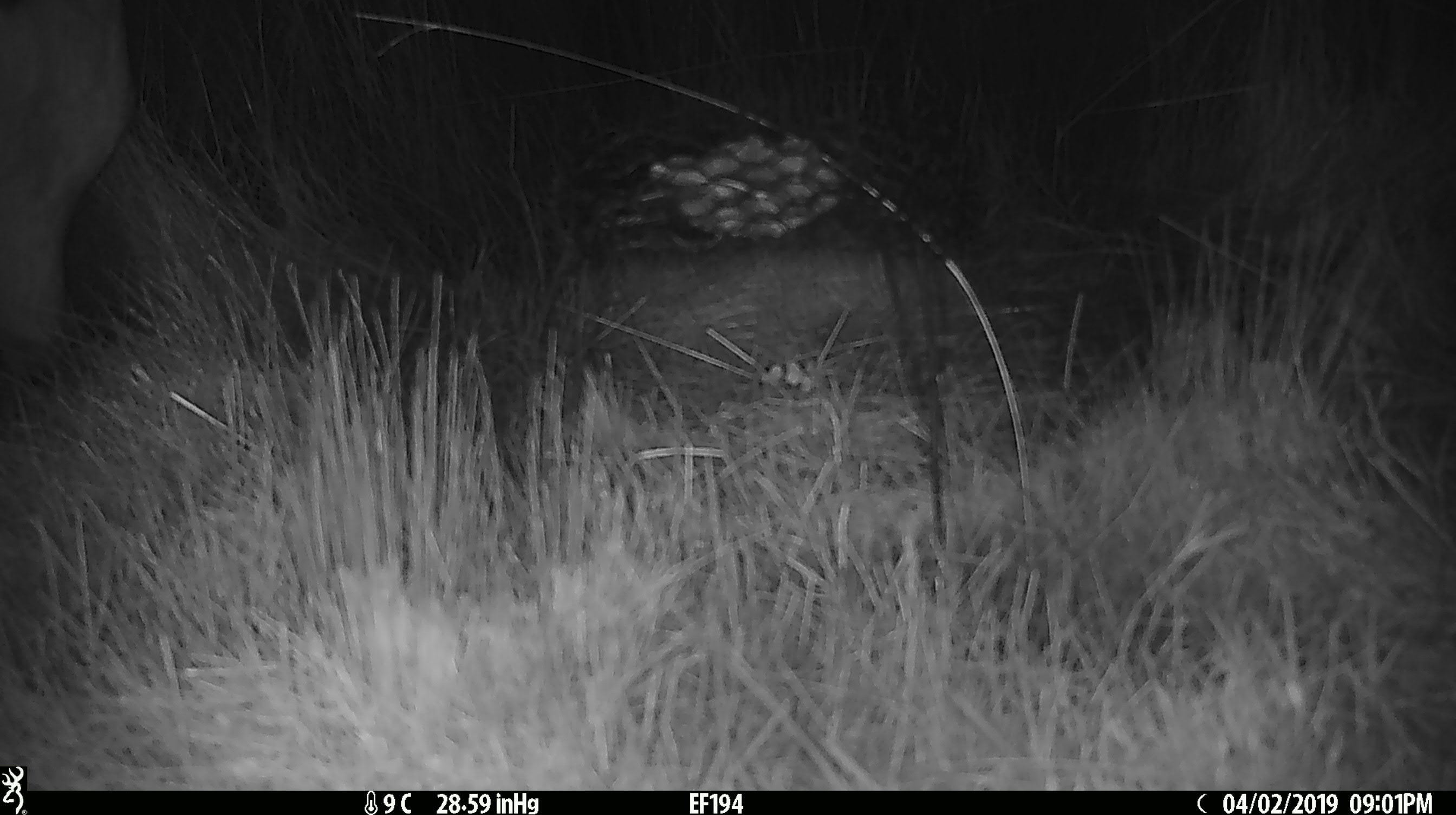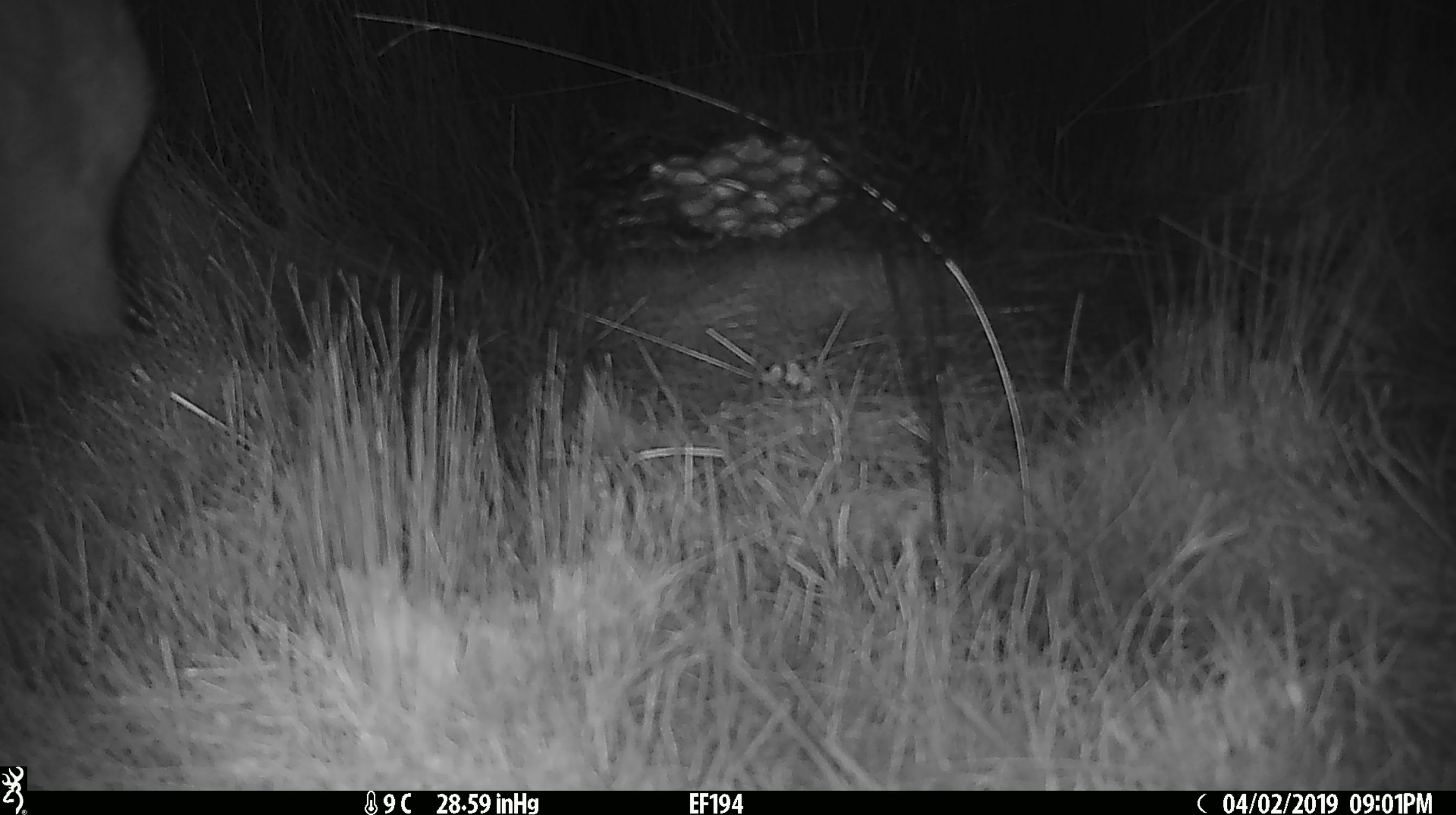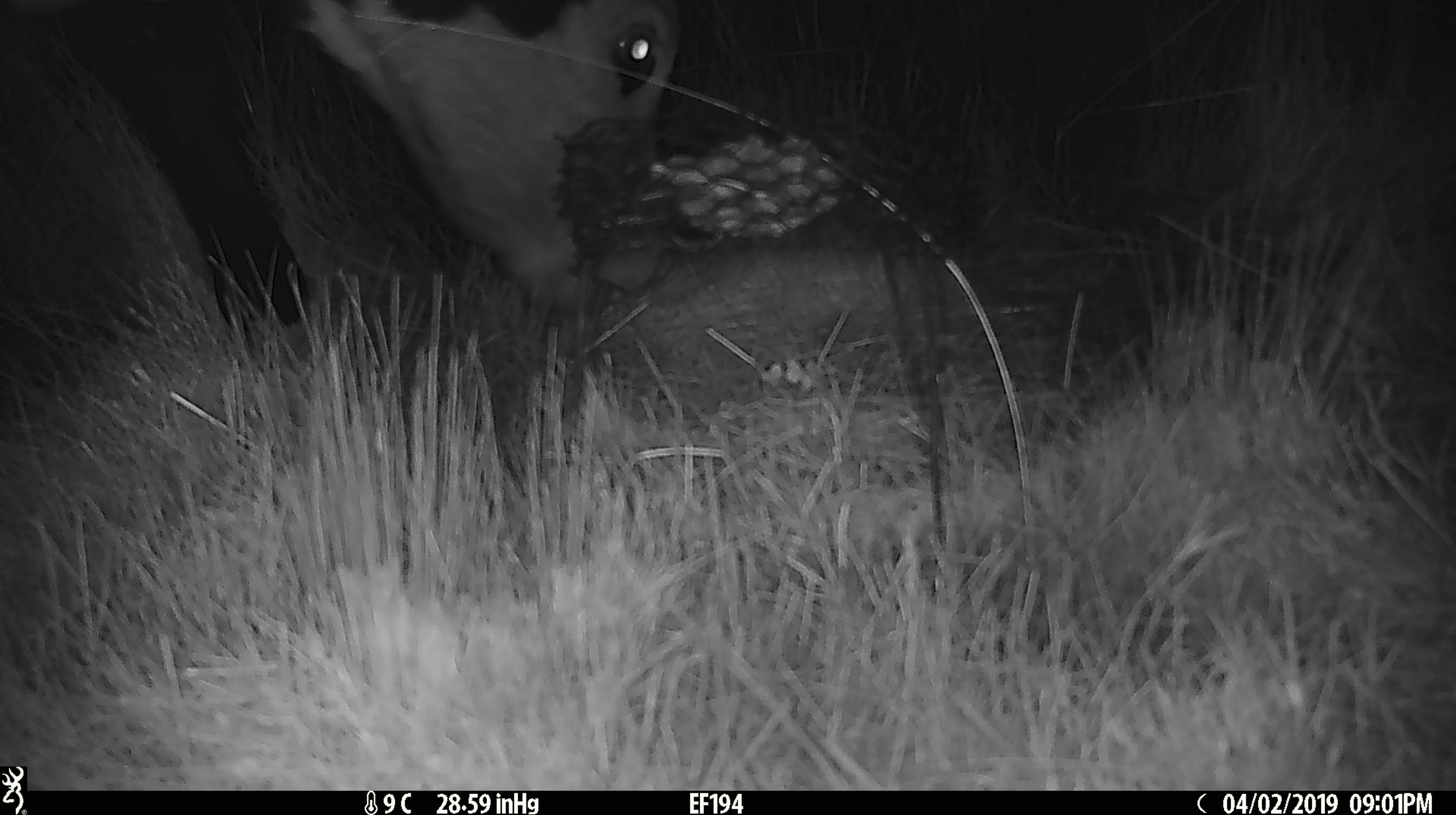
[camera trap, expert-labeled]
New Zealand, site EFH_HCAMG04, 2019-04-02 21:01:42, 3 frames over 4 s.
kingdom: Animalia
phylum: Chordata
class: Mammalia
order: Artiodactyla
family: Bovidae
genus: Bos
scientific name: Bos taurus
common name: domestic cow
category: cow